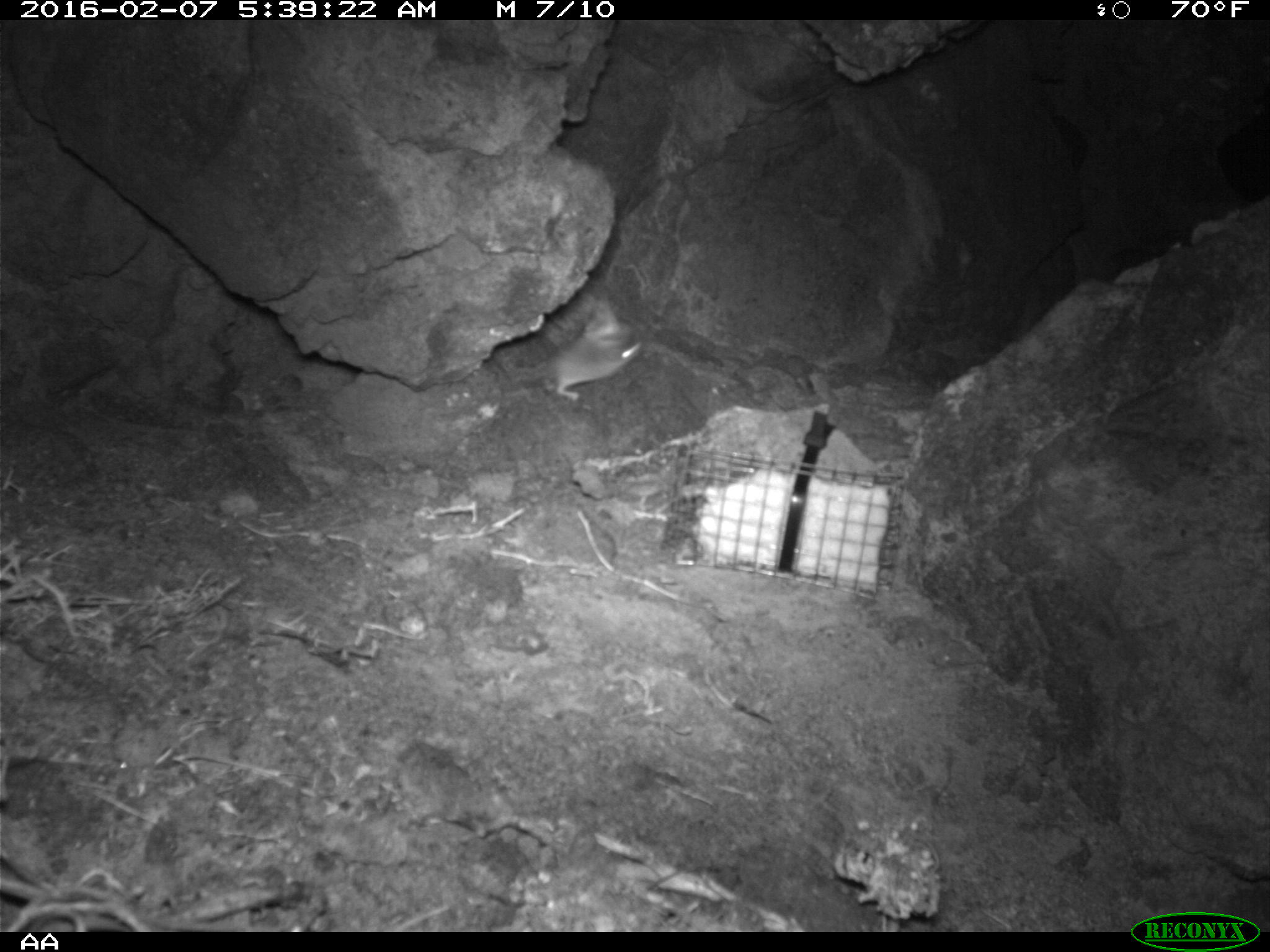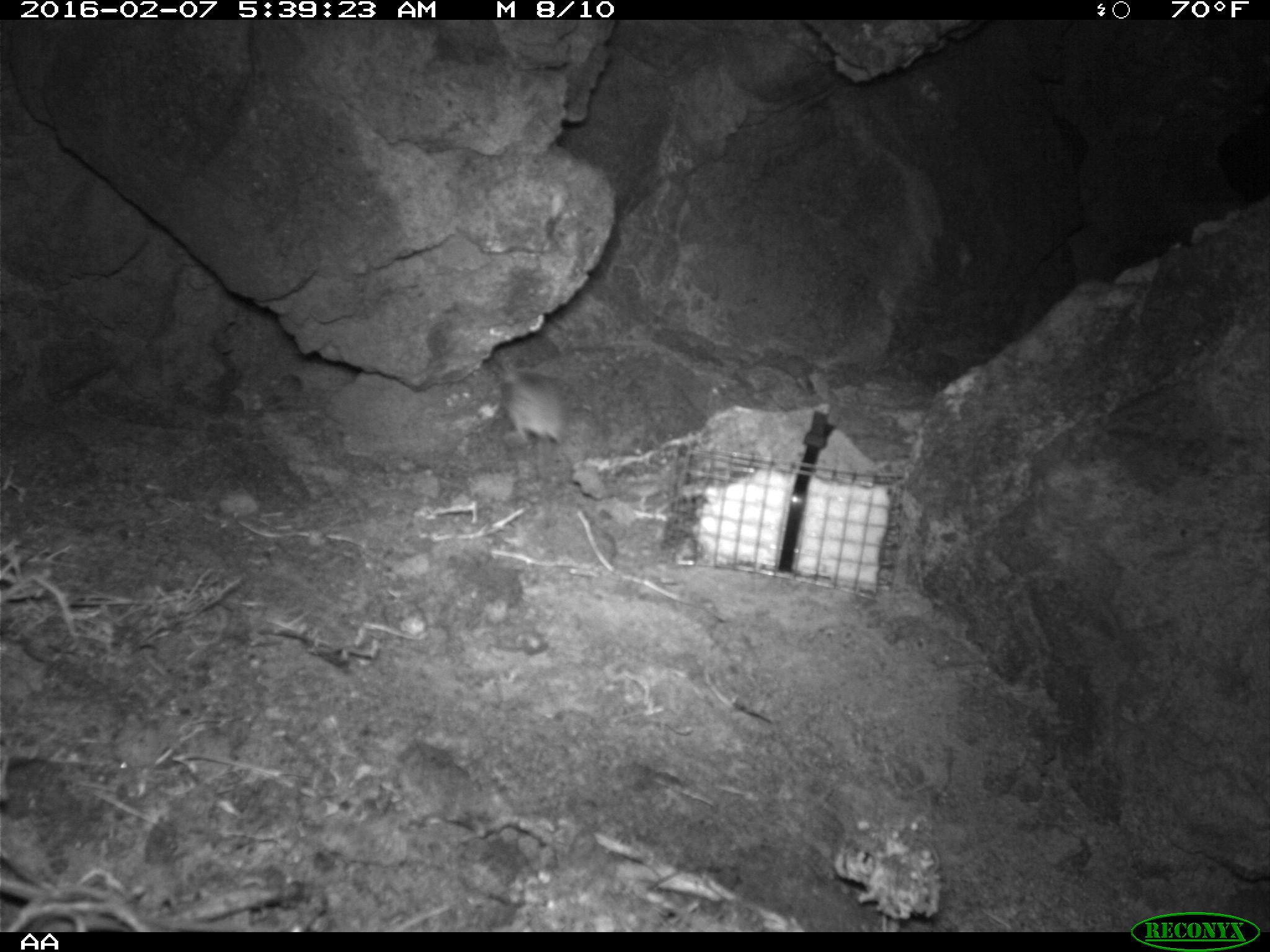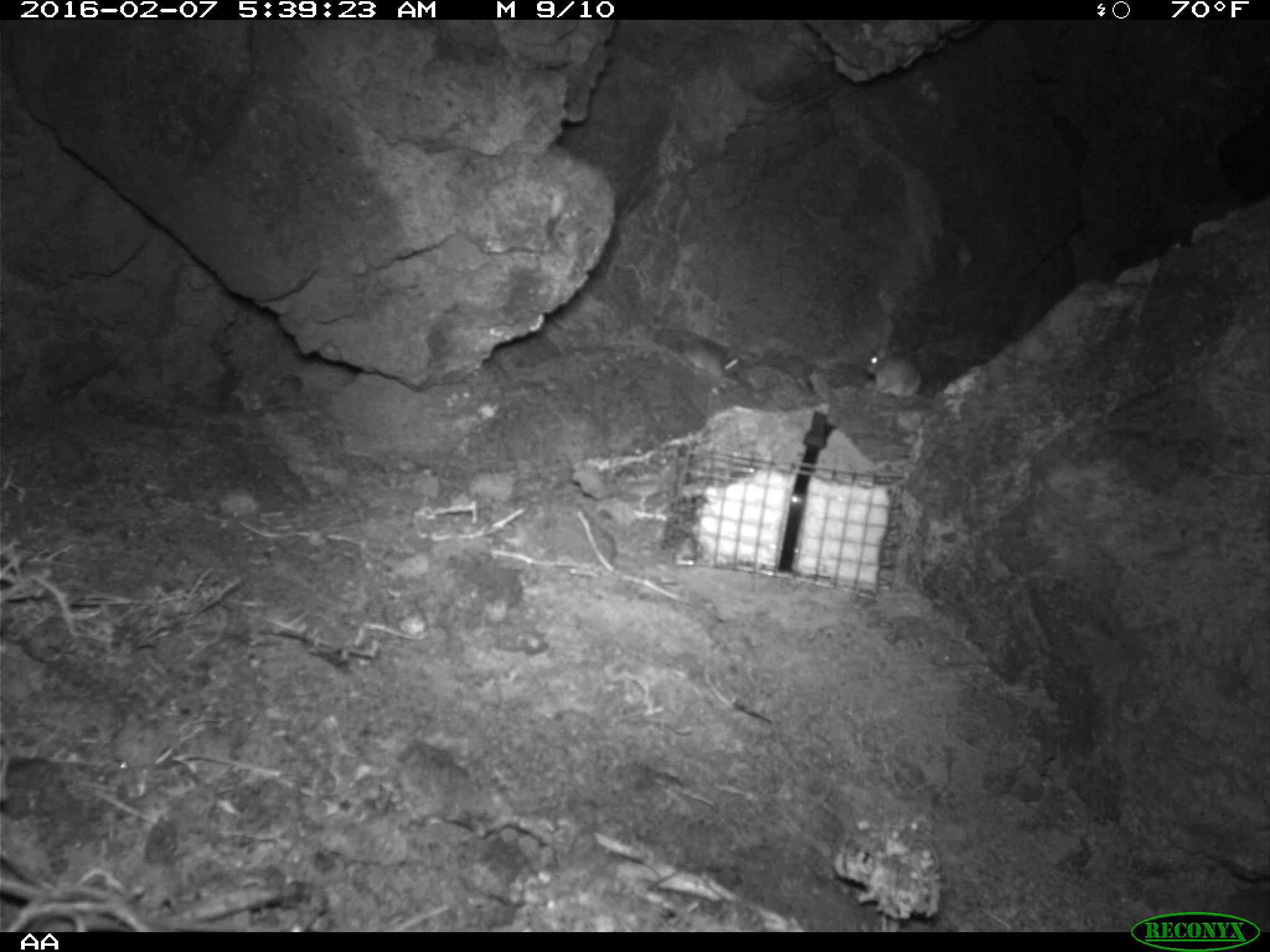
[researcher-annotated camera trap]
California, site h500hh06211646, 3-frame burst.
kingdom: Animalia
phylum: Chordata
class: Mammalia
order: Rodentia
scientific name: Rodentia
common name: rodent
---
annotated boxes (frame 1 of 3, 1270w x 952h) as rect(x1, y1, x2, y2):
rodent: rect(486, 303, 646, 405)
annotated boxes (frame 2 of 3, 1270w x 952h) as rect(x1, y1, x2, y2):
rodent: rect(494, 356, 574, 485)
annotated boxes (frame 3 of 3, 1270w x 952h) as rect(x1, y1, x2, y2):
rodent: rect(858, 350, 924, 393)